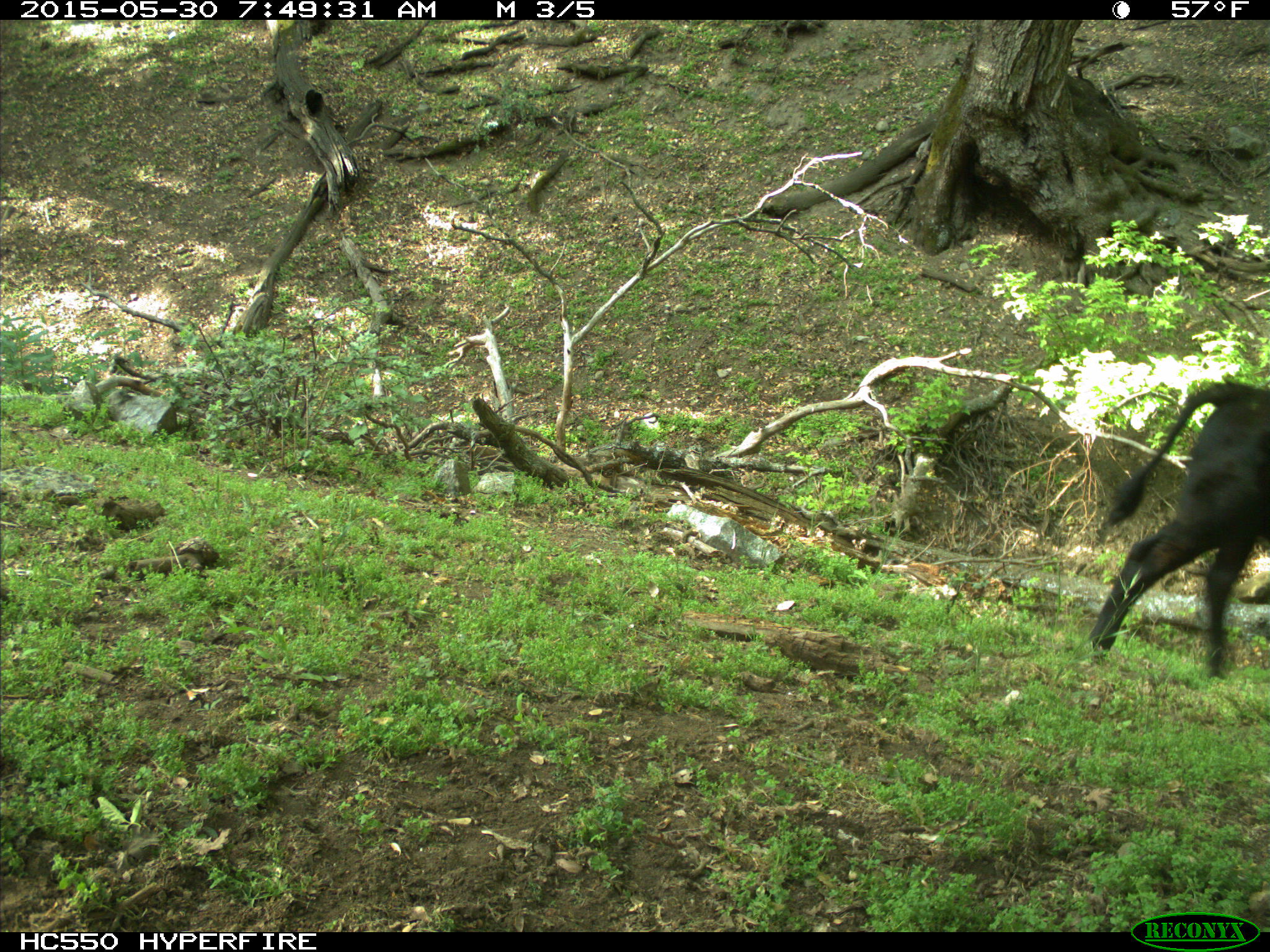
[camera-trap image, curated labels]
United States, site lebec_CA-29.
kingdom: Animalia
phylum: Chordata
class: Mammalia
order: Artiodactyla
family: Bovidae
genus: Bos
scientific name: Bos taurus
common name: domestic cow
Bos taurus (domestic cow).